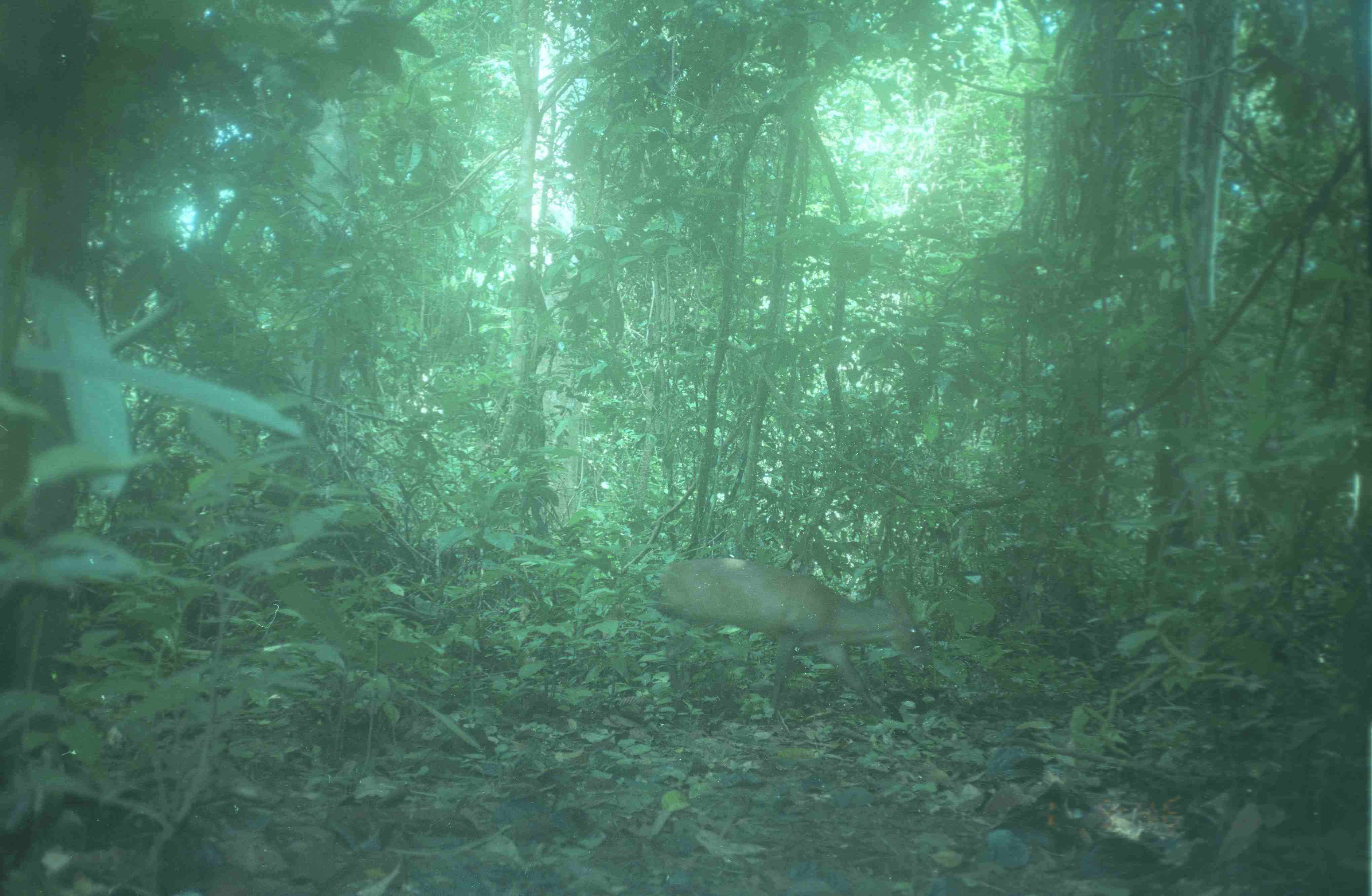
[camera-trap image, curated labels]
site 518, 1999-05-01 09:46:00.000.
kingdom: Animalia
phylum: Chordata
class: Mammalia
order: Artiodactyla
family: Cervidae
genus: Muntiacus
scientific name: Muntiacus muntjak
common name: southern red muntjac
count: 1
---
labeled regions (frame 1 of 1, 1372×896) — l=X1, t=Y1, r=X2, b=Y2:
muntiacus muntjak: l=660, t=560, r=929, b=719